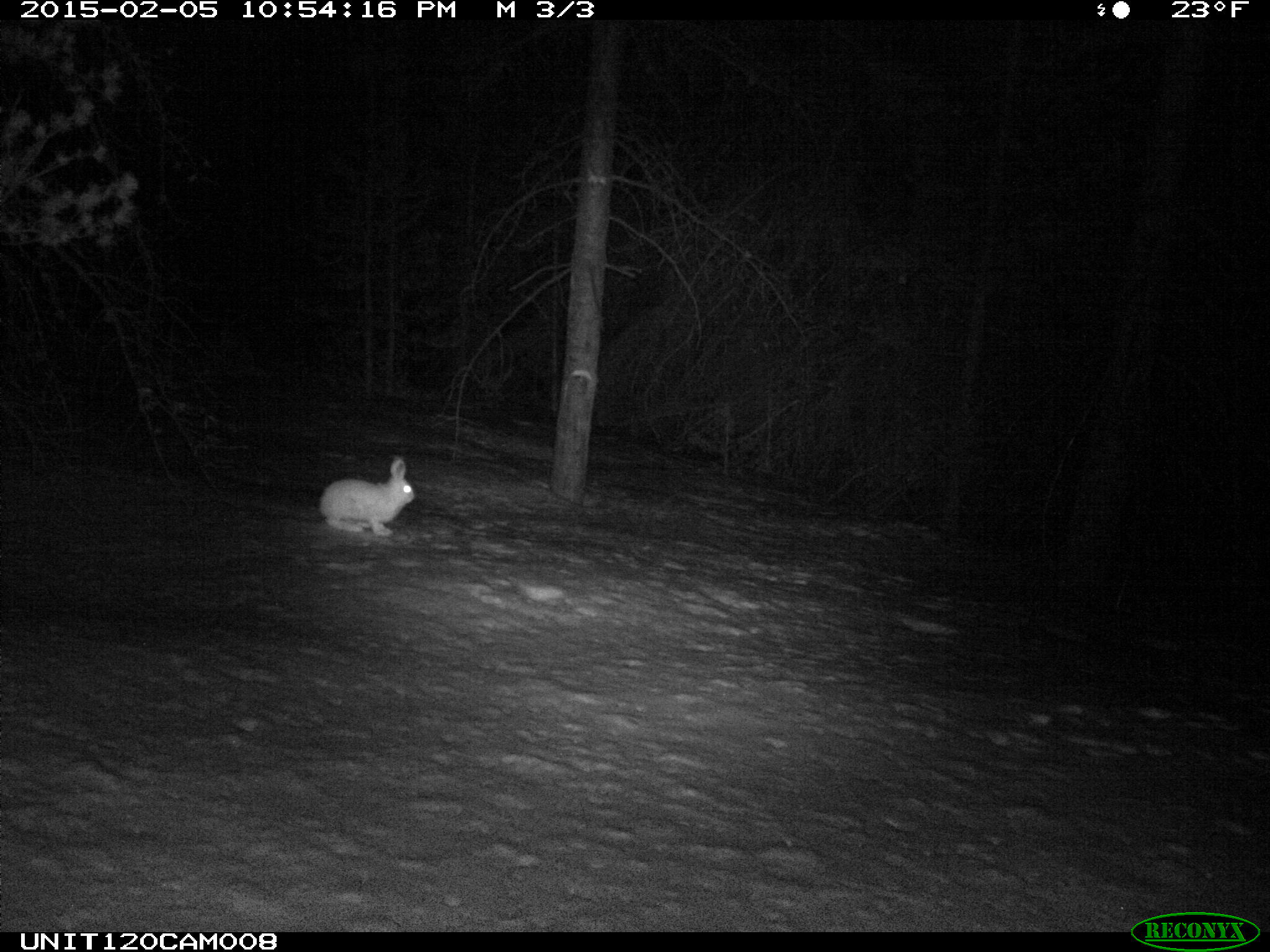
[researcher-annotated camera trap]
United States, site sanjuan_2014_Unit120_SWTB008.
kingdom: Animalia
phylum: Chordata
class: Mammalia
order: Lagomorpha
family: Leporidae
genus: Lepus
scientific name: Lepus americanus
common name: snowshoe hare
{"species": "Lepus americanus (snowshoe hare)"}